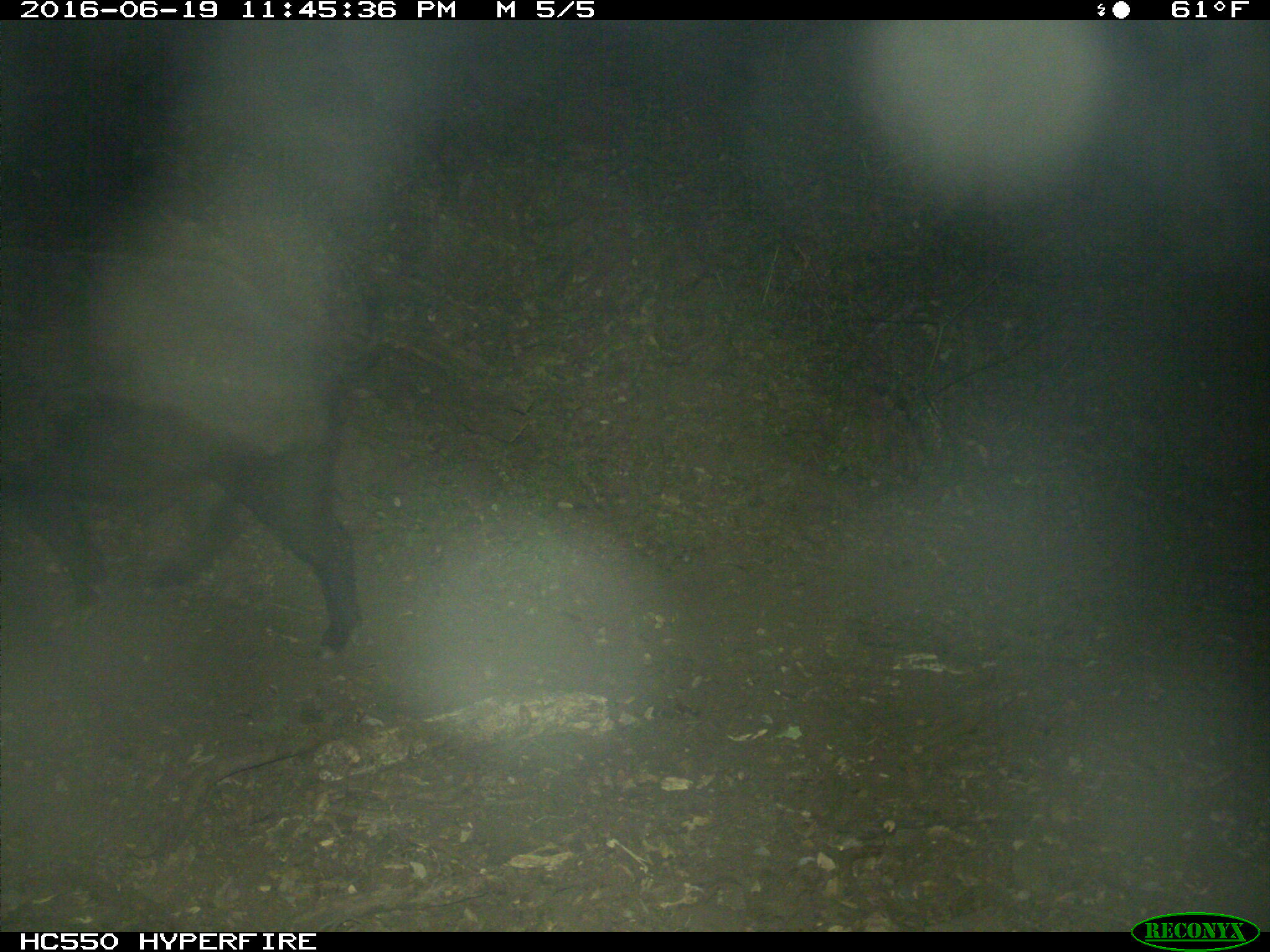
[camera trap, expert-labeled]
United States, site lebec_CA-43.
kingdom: Animalia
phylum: Chordata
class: Mammalia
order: Artiodactyla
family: Suidae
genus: Sus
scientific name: Sus scrofa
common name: wild boar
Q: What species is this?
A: Sus scrofa (wild boar).